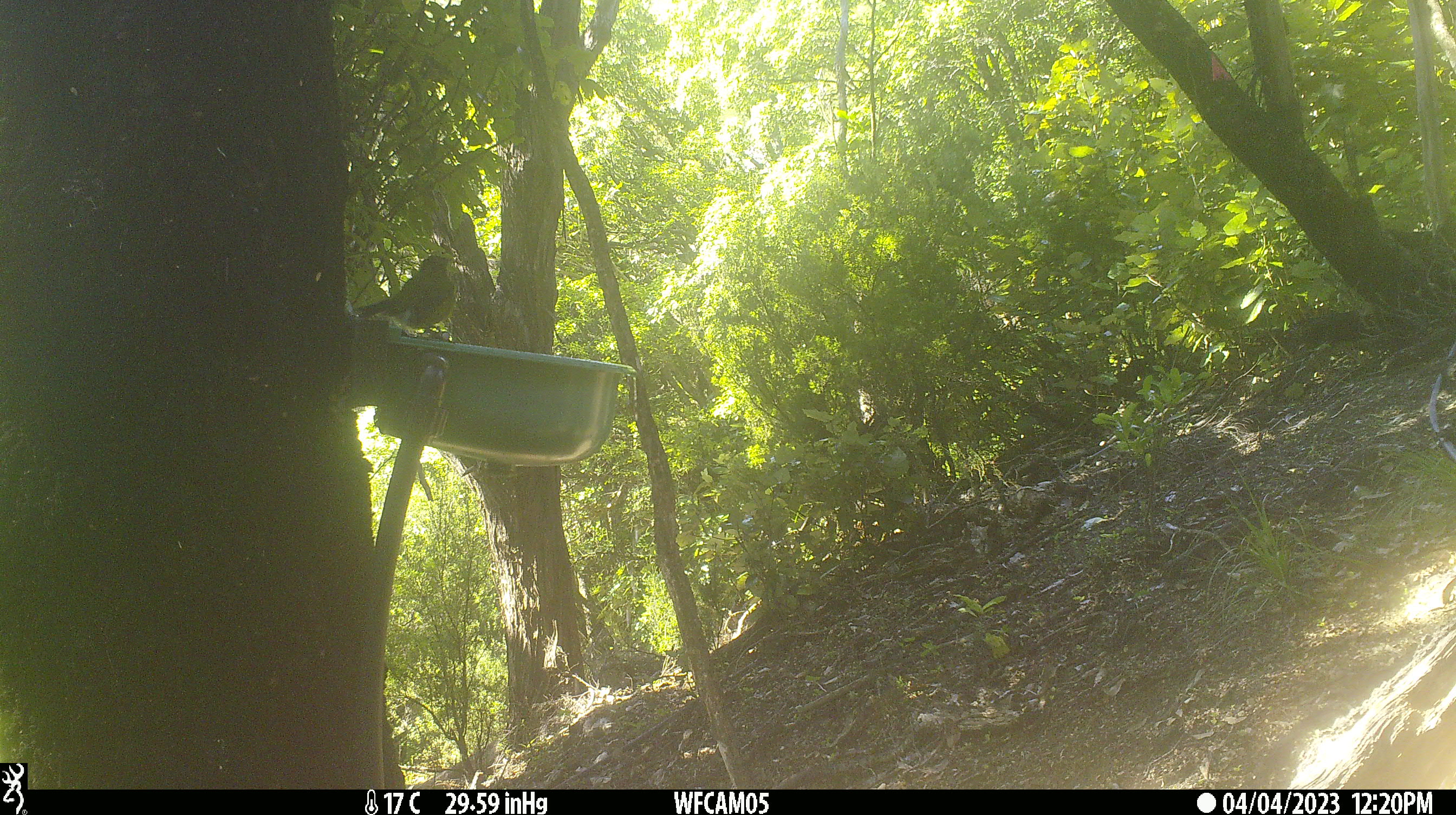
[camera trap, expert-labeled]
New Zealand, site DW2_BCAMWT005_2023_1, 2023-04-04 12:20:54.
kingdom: Animalia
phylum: Chordata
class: Aves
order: Passeriformes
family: Meliphagidae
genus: Anthornis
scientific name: Anthornis melanura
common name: new zealand bellbird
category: bellbird